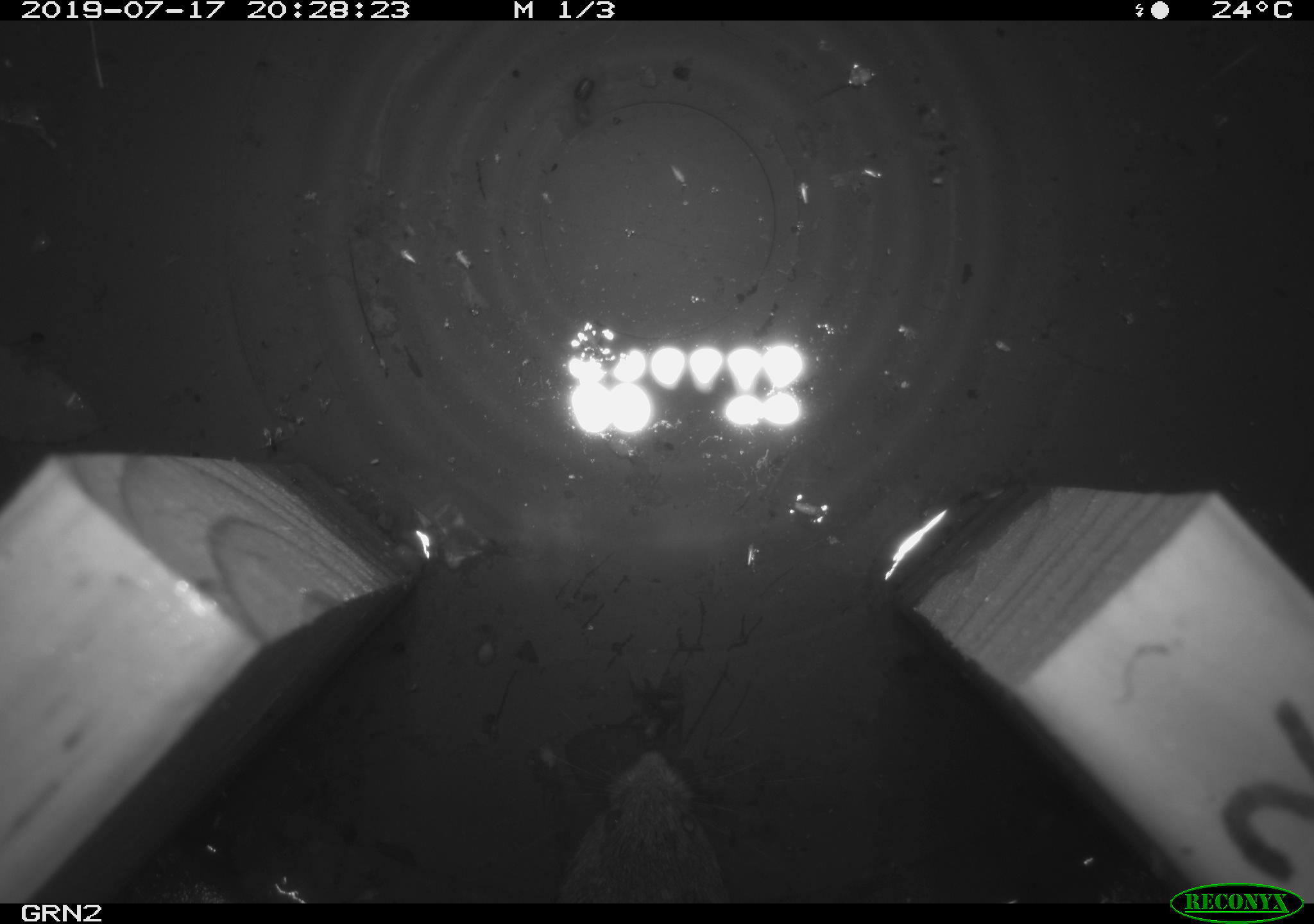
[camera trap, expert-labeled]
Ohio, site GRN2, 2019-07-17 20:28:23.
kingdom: Animalia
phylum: Chordata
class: Mammalia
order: Rodentia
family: Cricetidae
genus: Microtus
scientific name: Microtus pennsylvanicus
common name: meadow vole